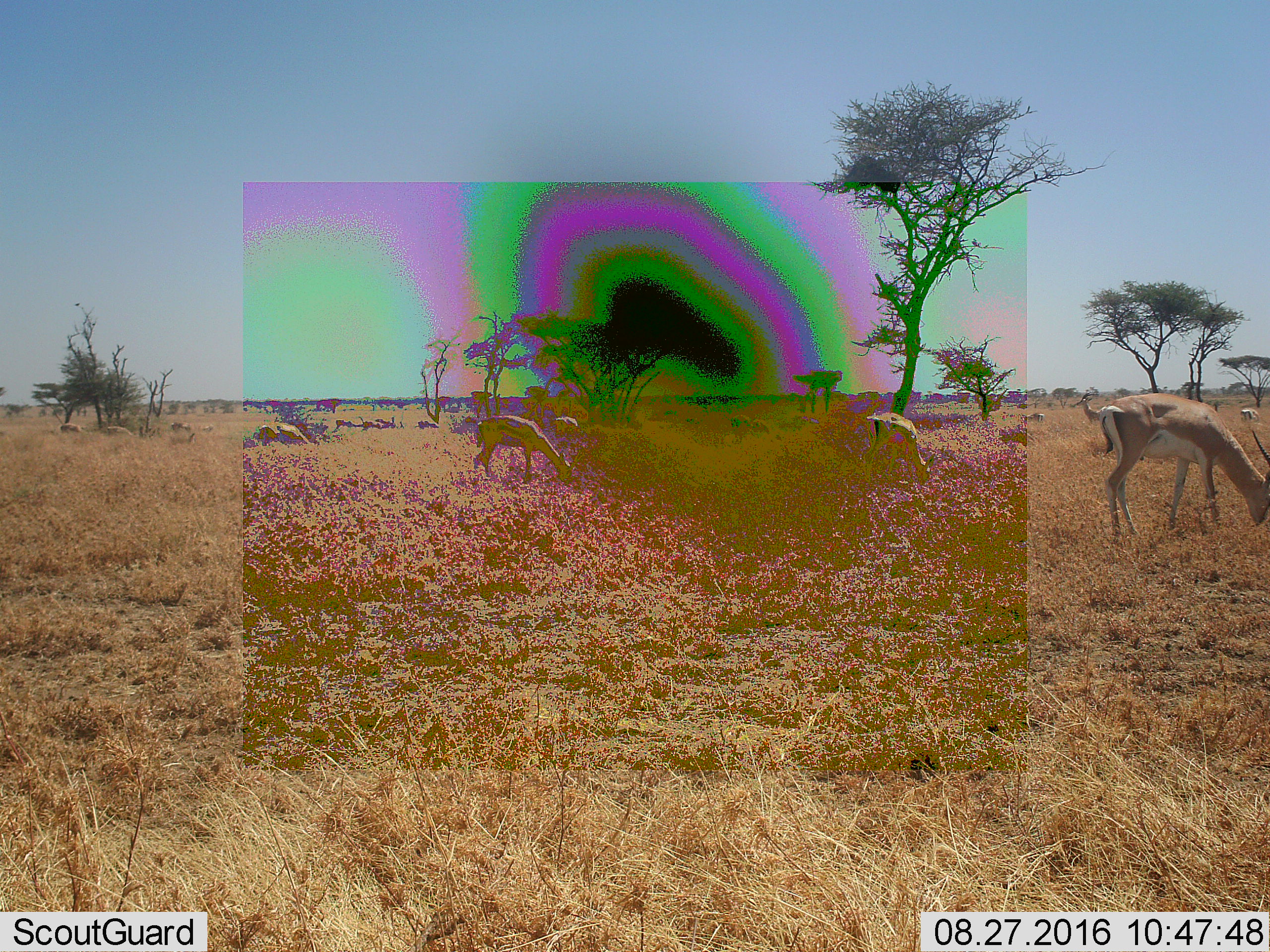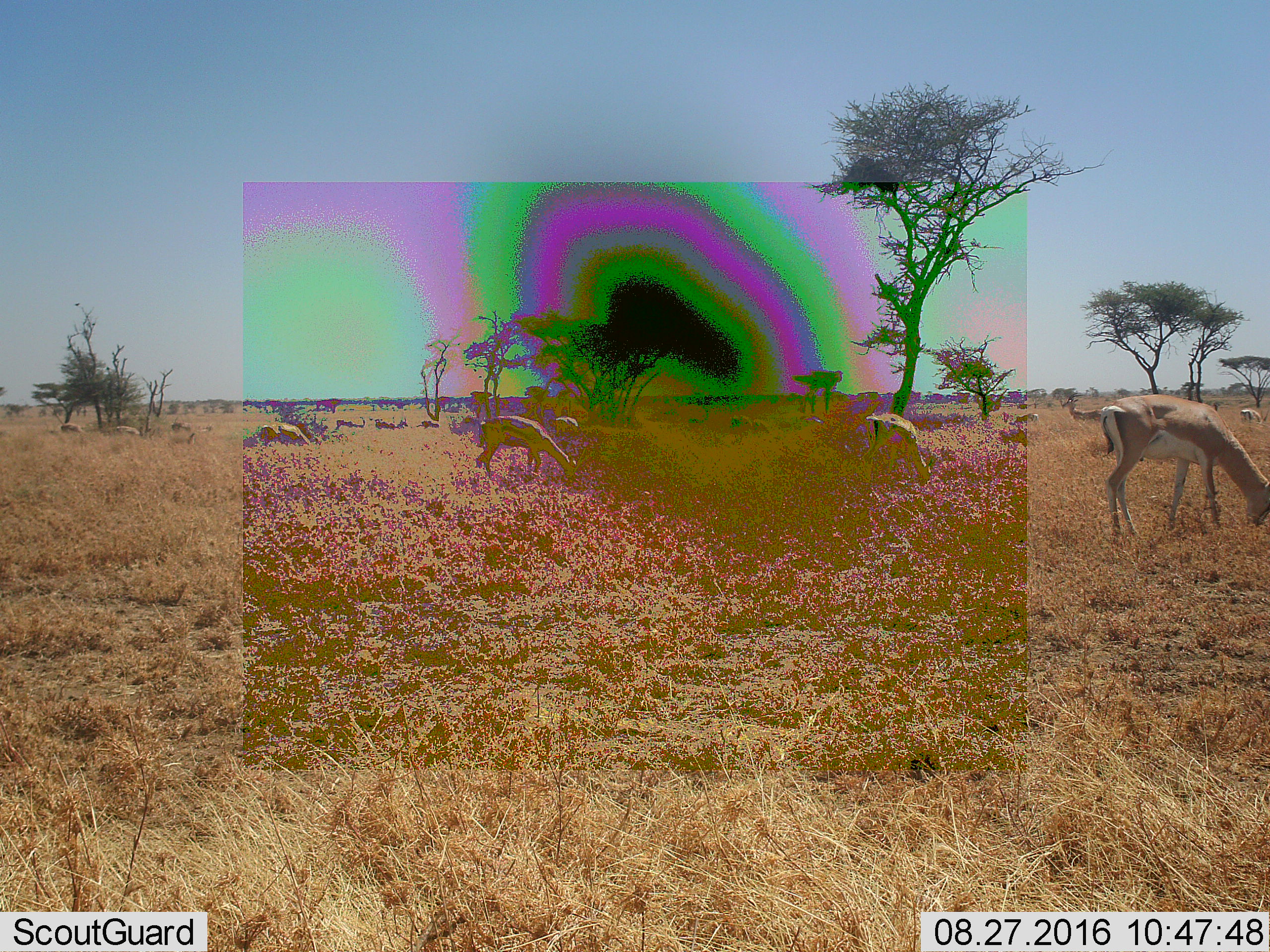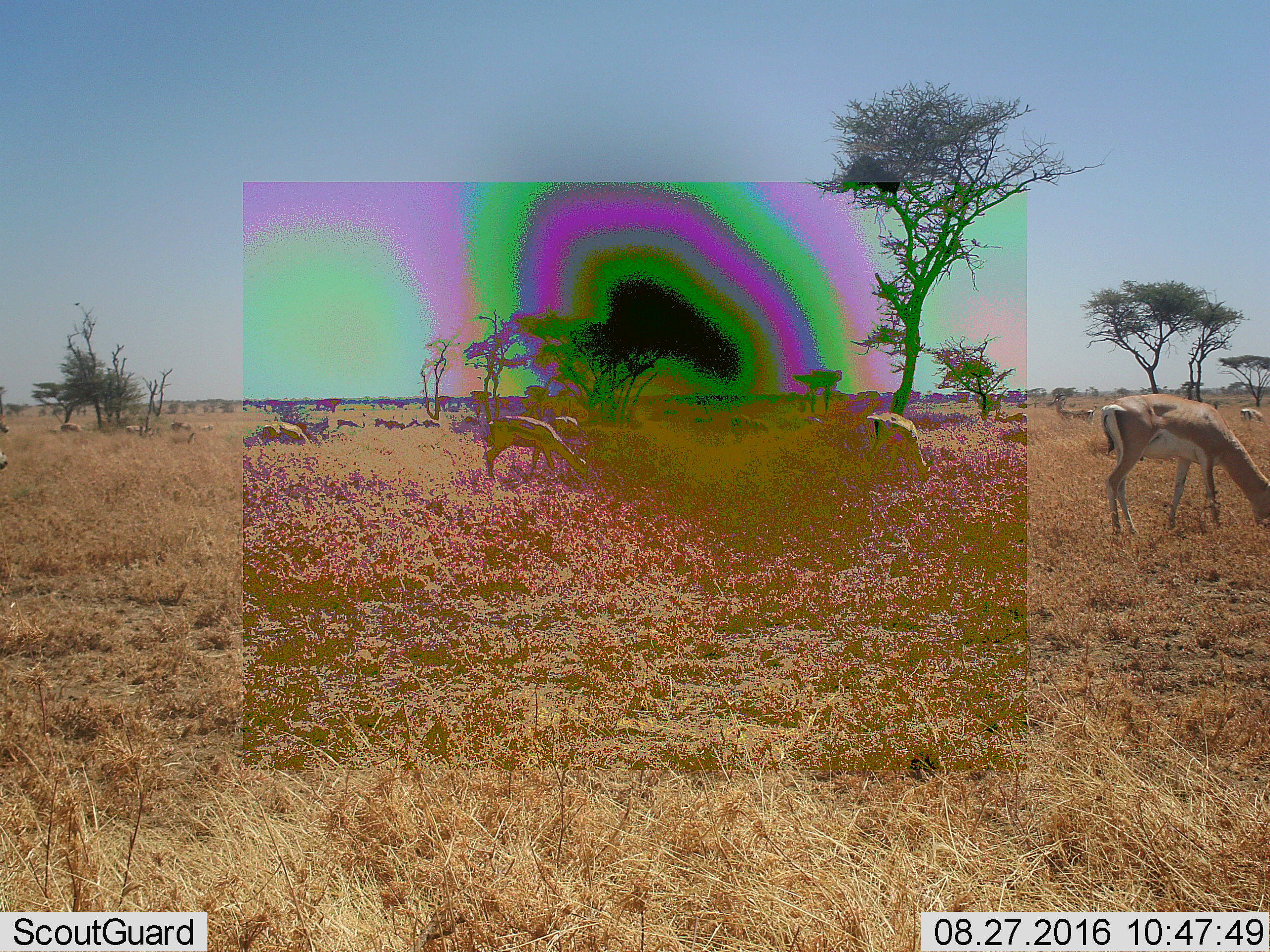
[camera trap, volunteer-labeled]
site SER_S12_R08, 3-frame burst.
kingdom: Animalia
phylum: Chordata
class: Mammalia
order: Artiodactyla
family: Bovidae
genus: Nanger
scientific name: Nanger granti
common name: grant's gazelle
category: gazellegrants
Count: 11-50.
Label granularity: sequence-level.